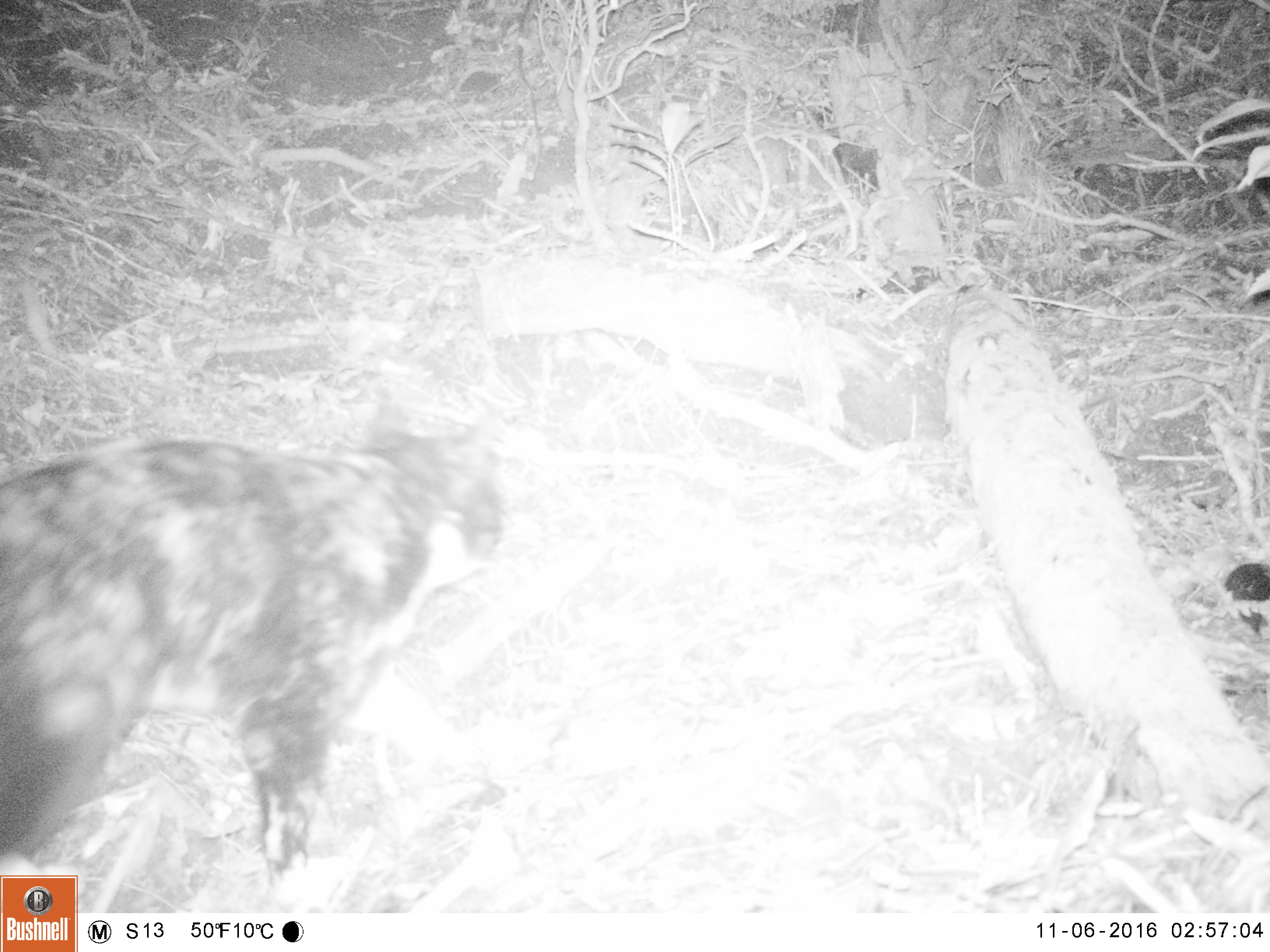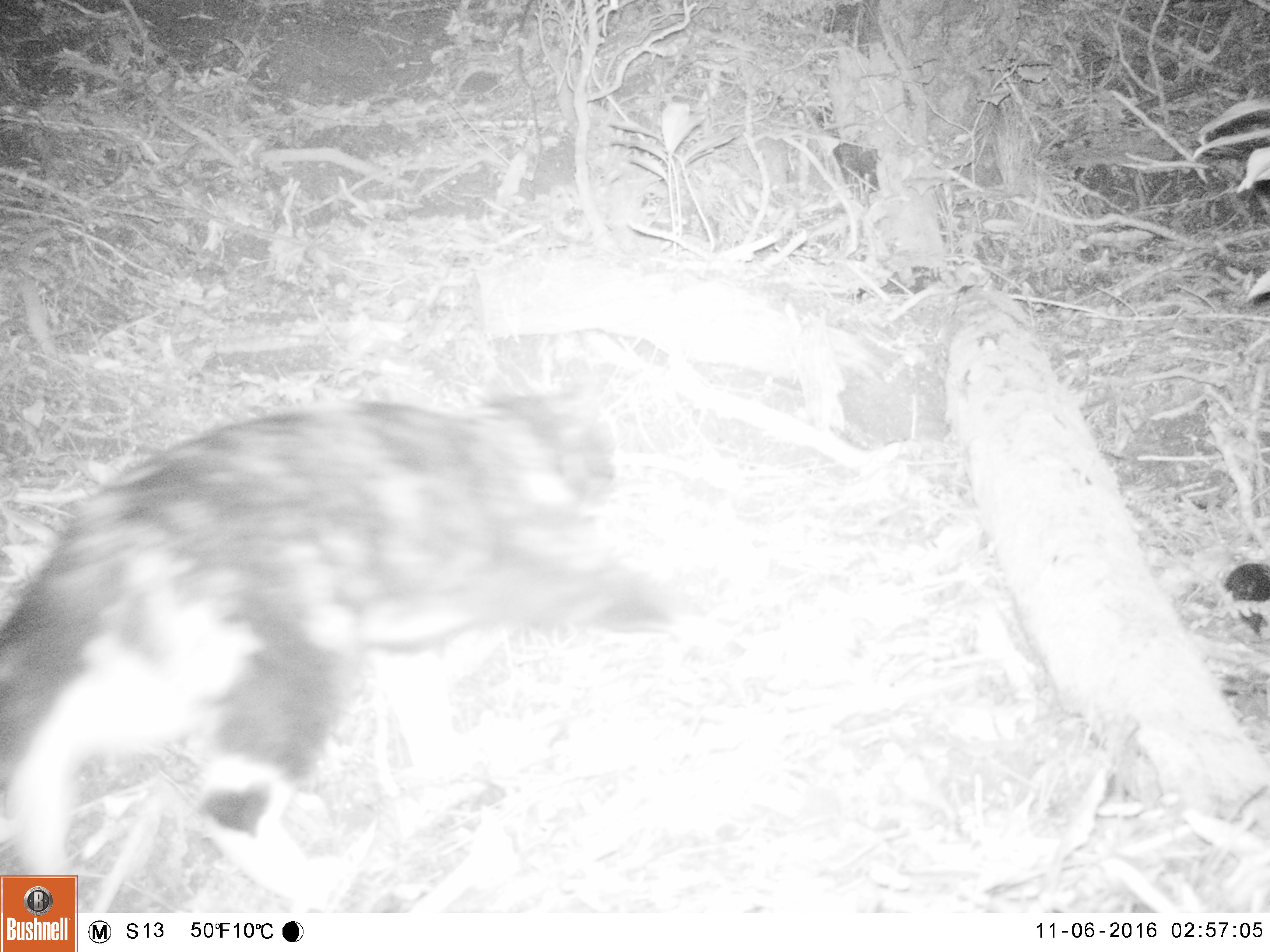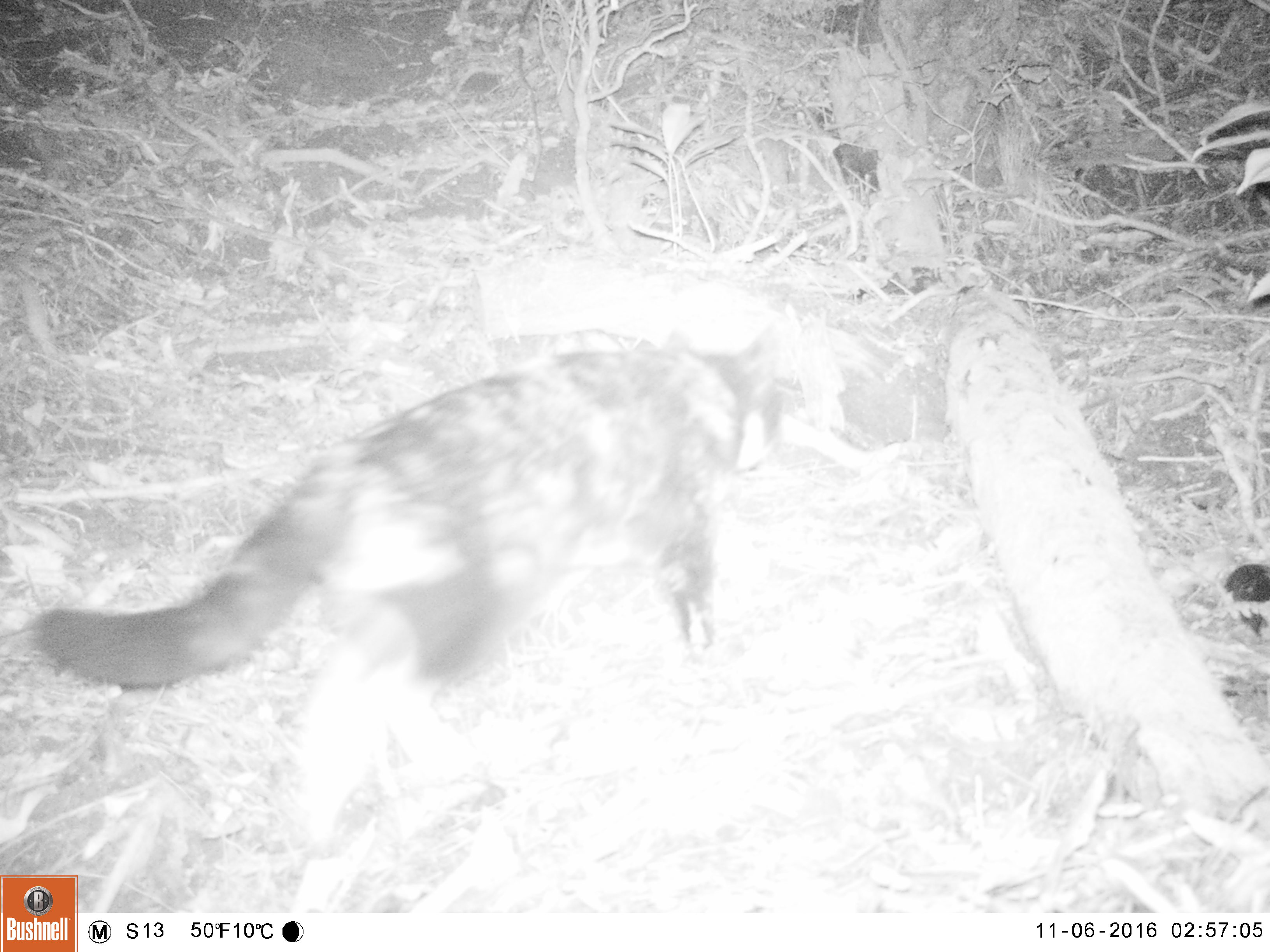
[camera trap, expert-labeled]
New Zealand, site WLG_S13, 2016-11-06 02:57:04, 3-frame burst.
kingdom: Animalia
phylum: Chordata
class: Mammalia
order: Carnivora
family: Felidae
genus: Felis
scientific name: Felis catus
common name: domestic cat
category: cat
Cat (domestic cat) (Felis catus).